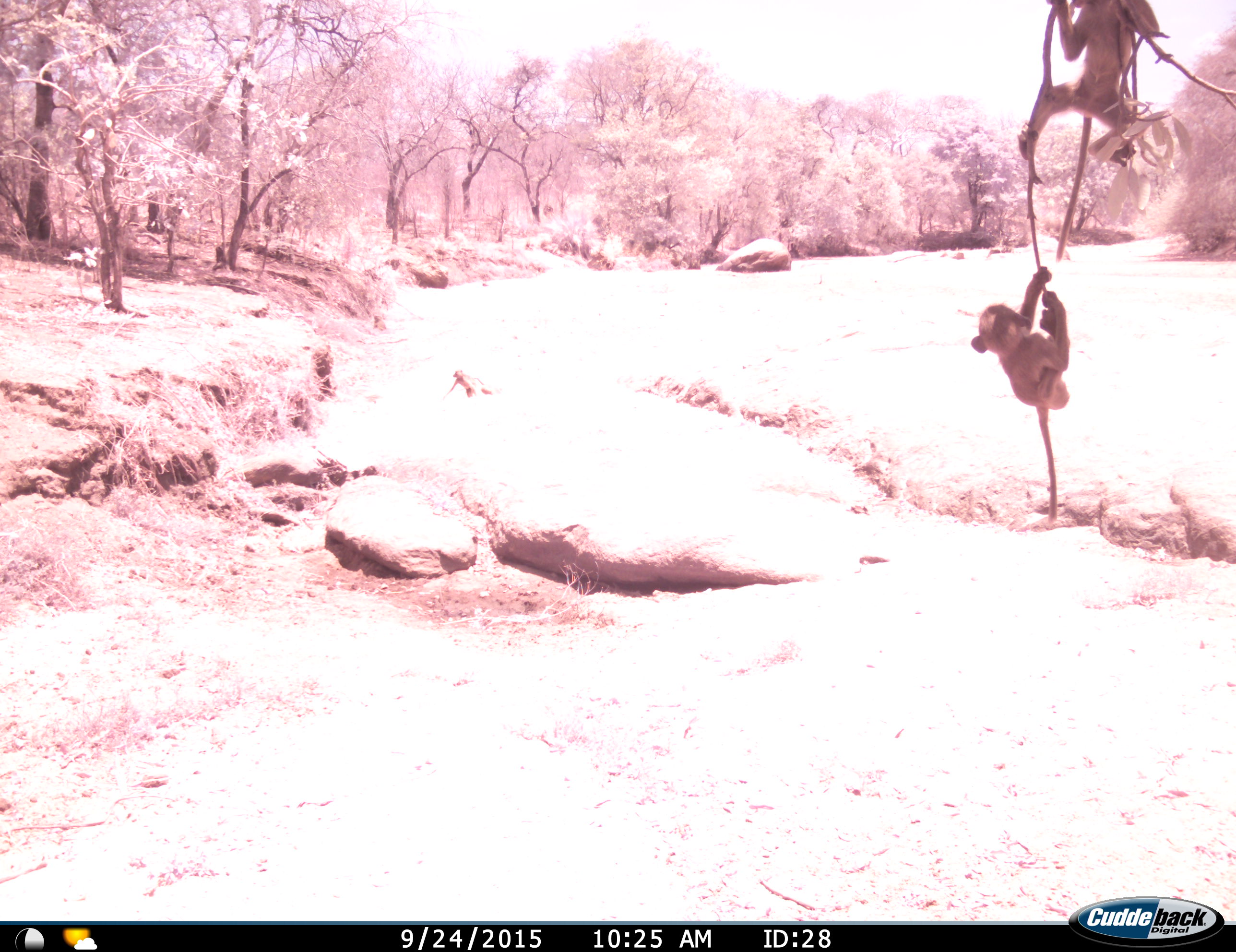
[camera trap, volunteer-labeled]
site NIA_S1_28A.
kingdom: Animalia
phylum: Chordata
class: Mammalia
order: Primates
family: Cercopithecidae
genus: Papio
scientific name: Papio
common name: baboon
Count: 2.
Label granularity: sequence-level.